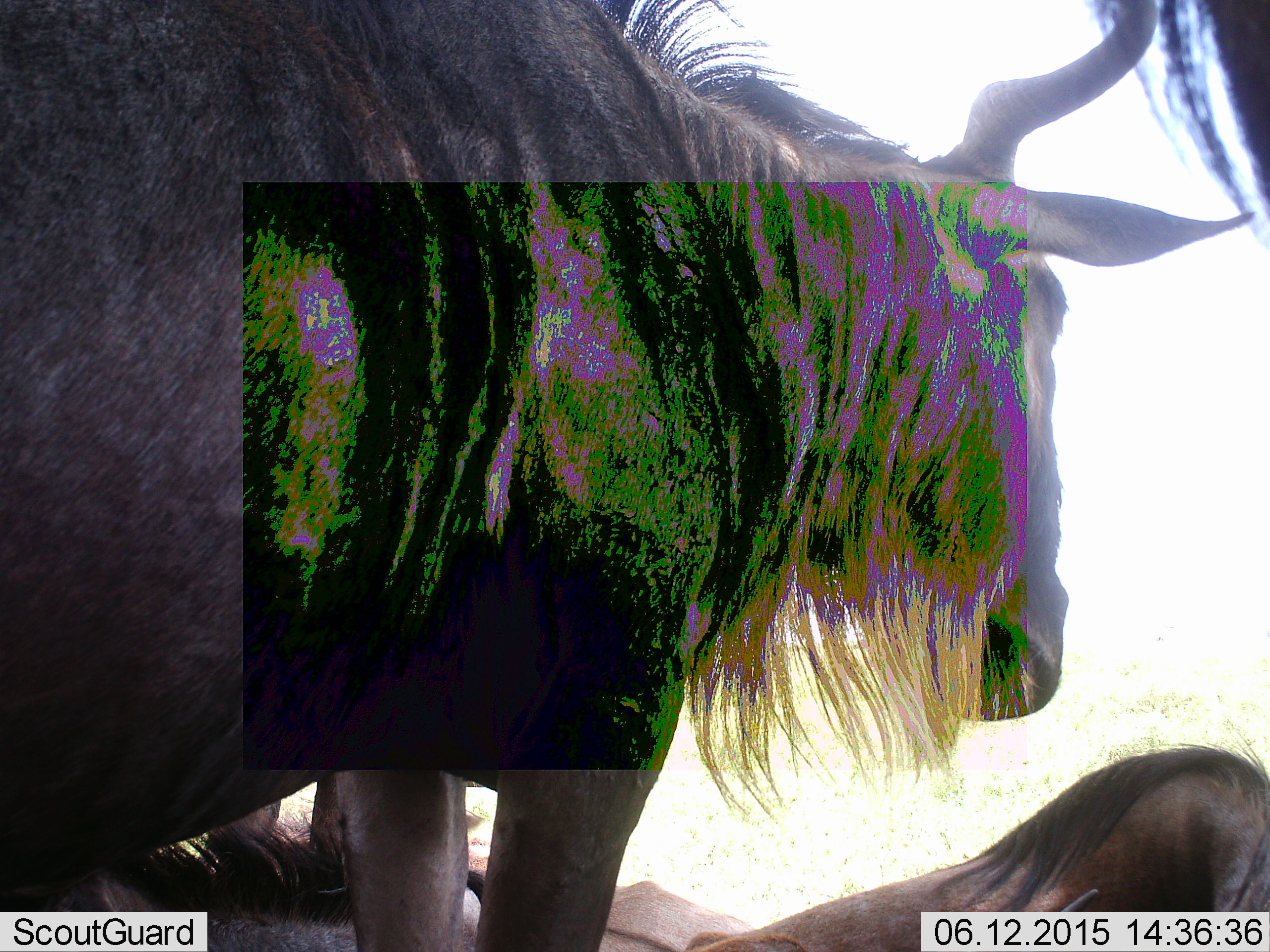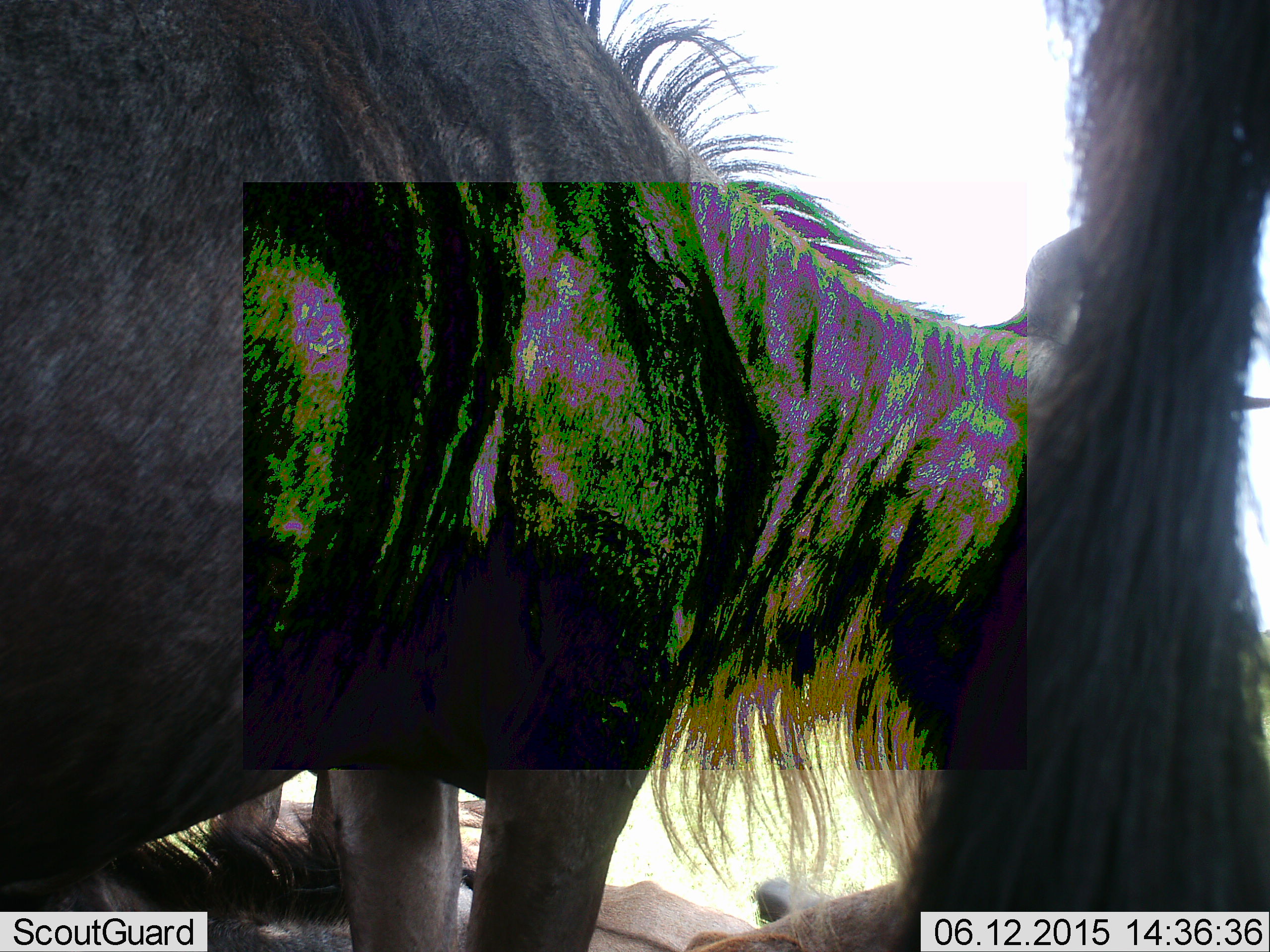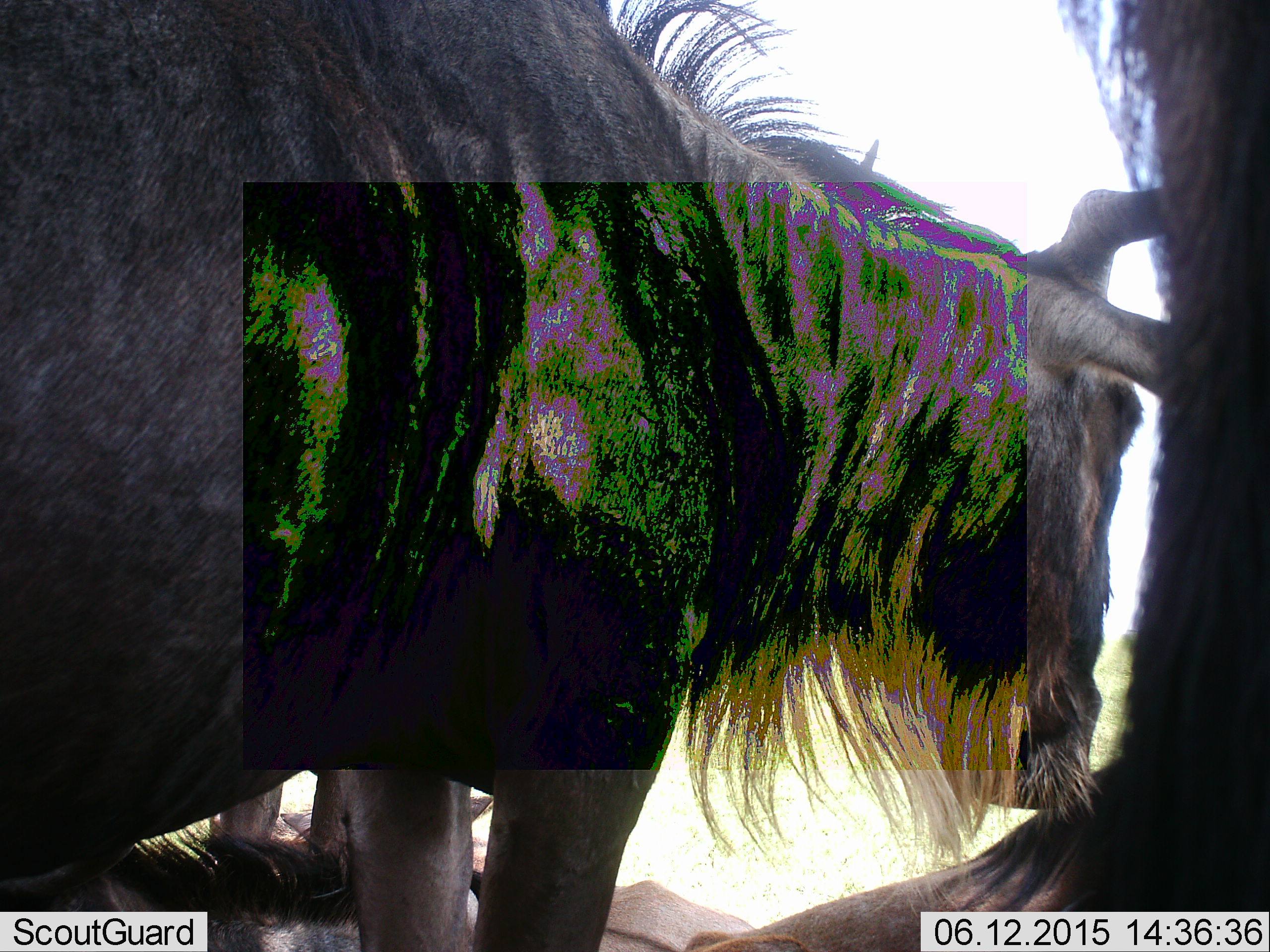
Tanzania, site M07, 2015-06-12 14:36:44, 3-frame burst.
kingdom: Animalia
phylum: Chordata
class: Mammalia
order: Artiodactyla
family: Bovidae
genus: Connochaetes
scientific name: Connochaetes taurinus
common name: blue wildebeest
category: wildebeest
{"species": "wildebeest (blue wildebeest) (Connochaetes taurinus)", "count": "2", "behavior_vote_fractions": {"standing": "100%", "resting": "50%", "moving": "10%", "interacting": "20%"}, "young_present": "0%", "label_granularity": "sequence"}